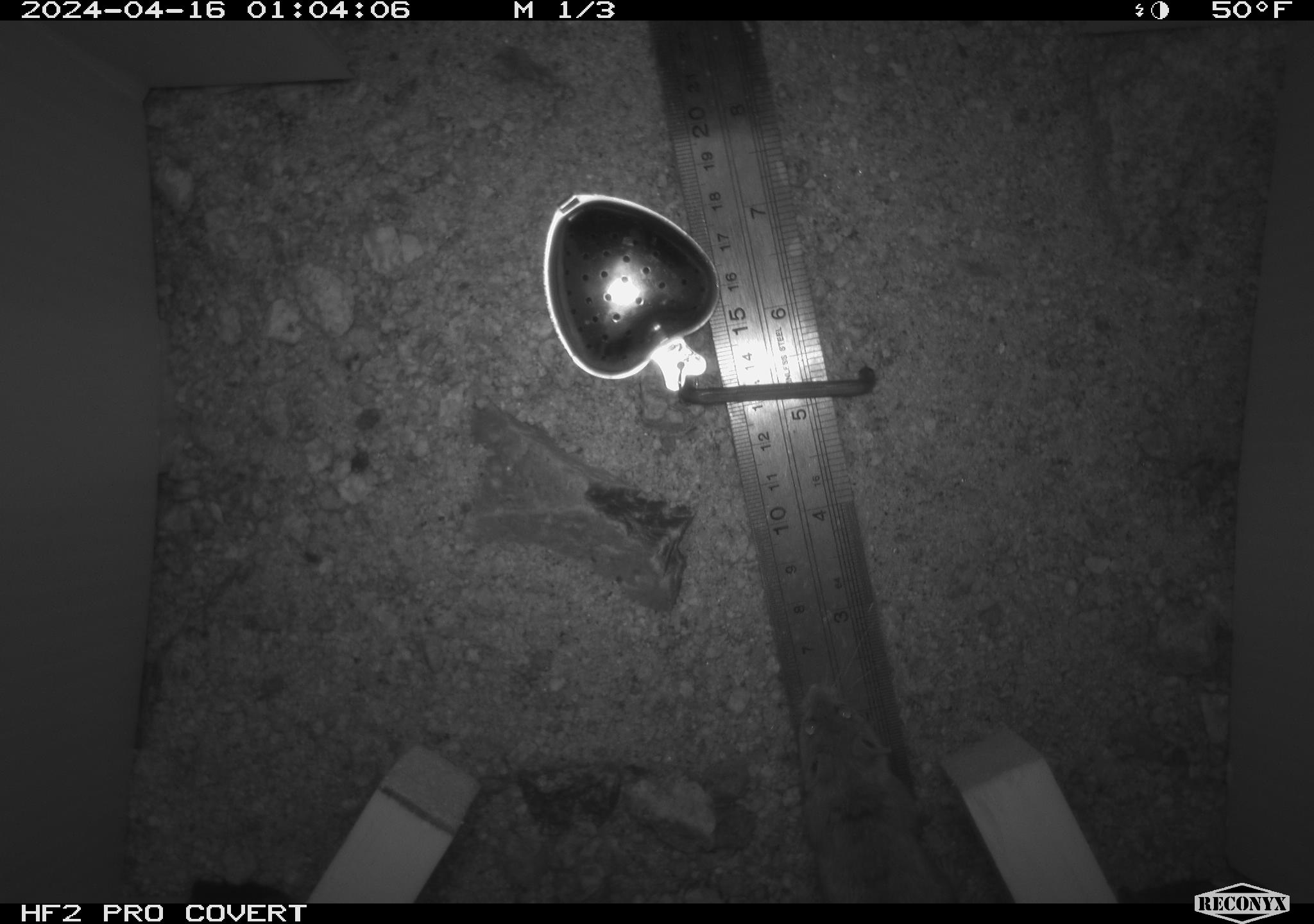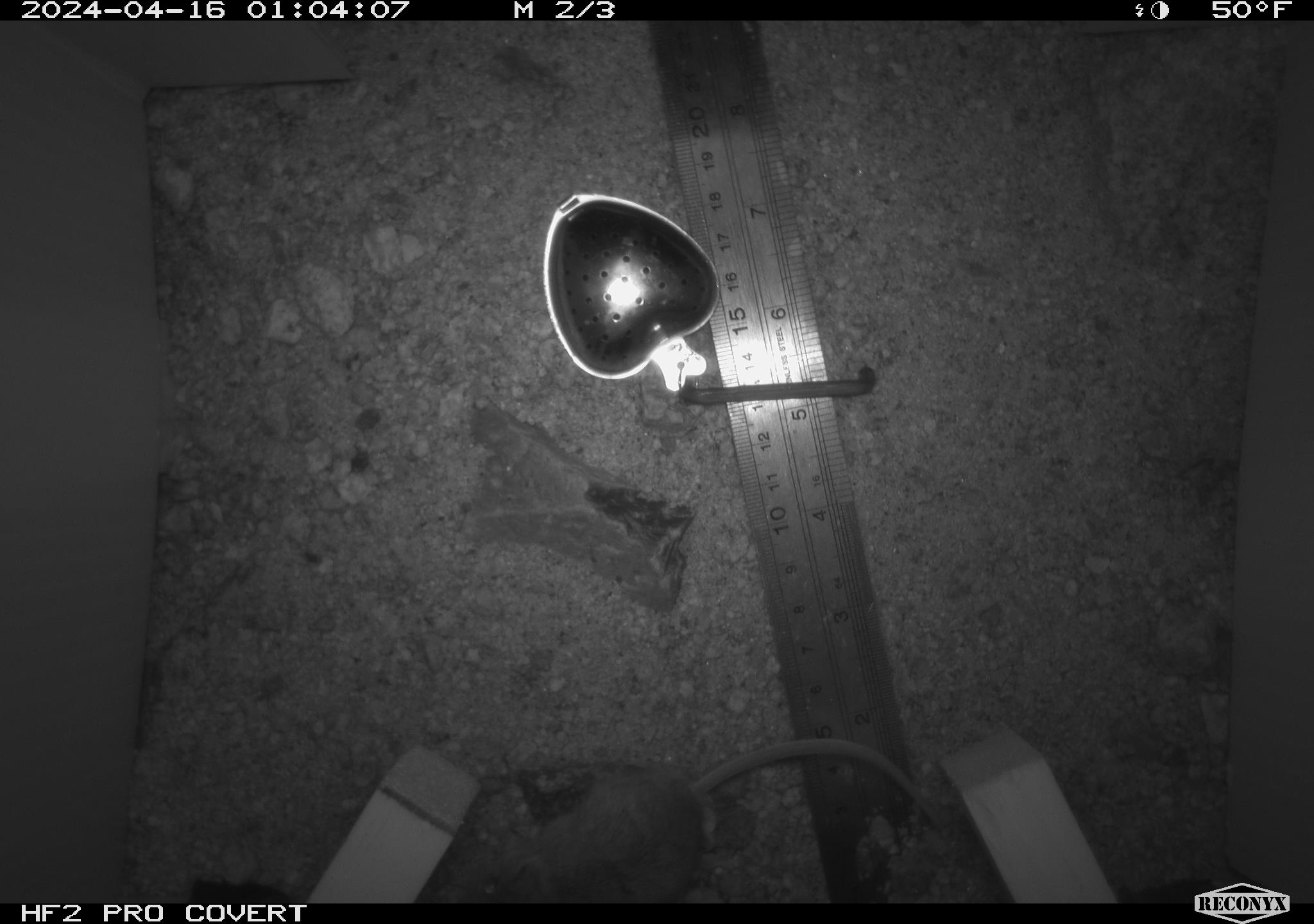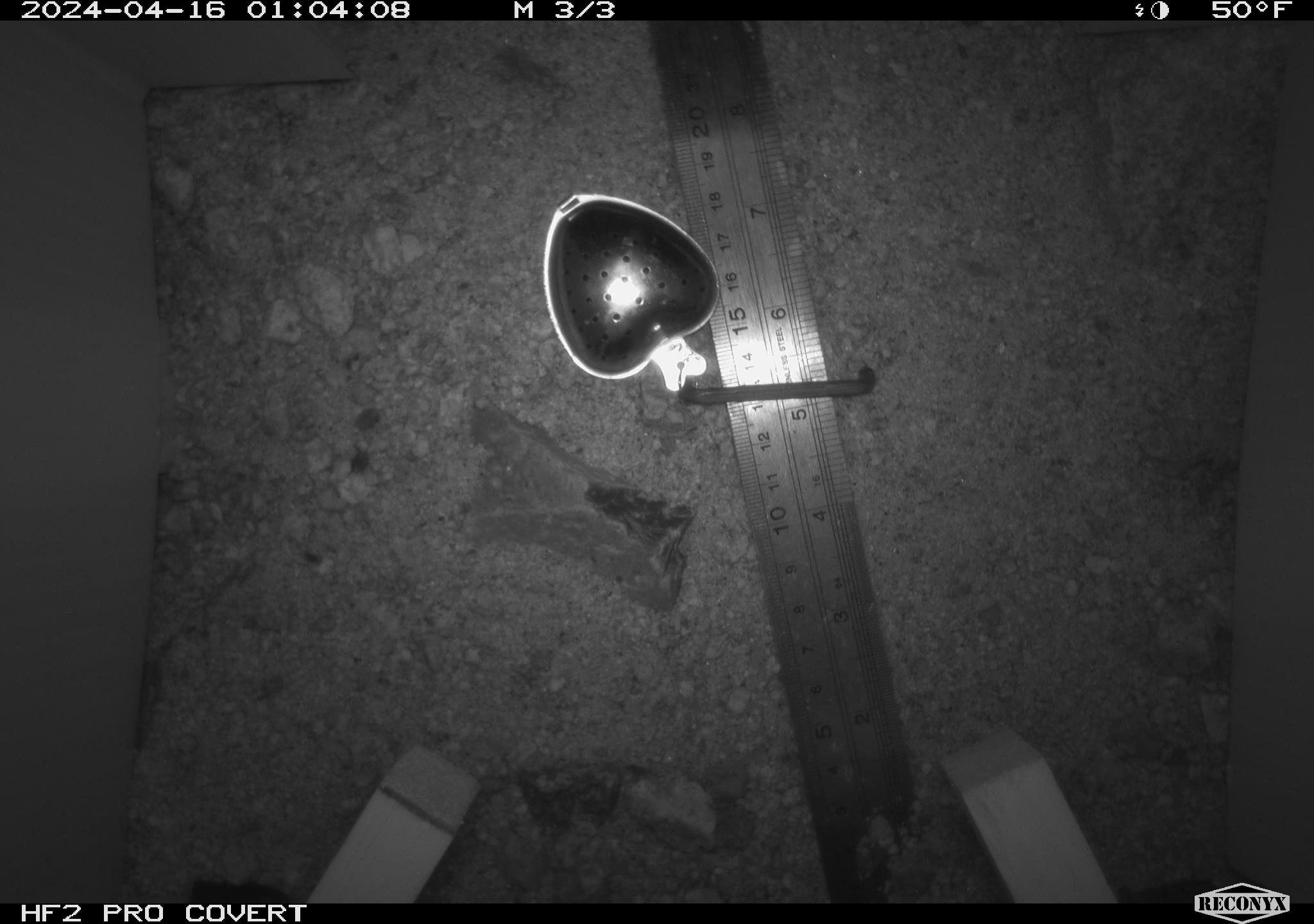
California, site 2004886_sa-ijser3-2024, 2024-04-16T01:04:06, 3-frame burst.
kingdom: Animalia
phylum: Chordata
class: Mammalia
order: Rodentia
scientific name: Rodentia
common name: mouse species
Mouse species (Rodentia).